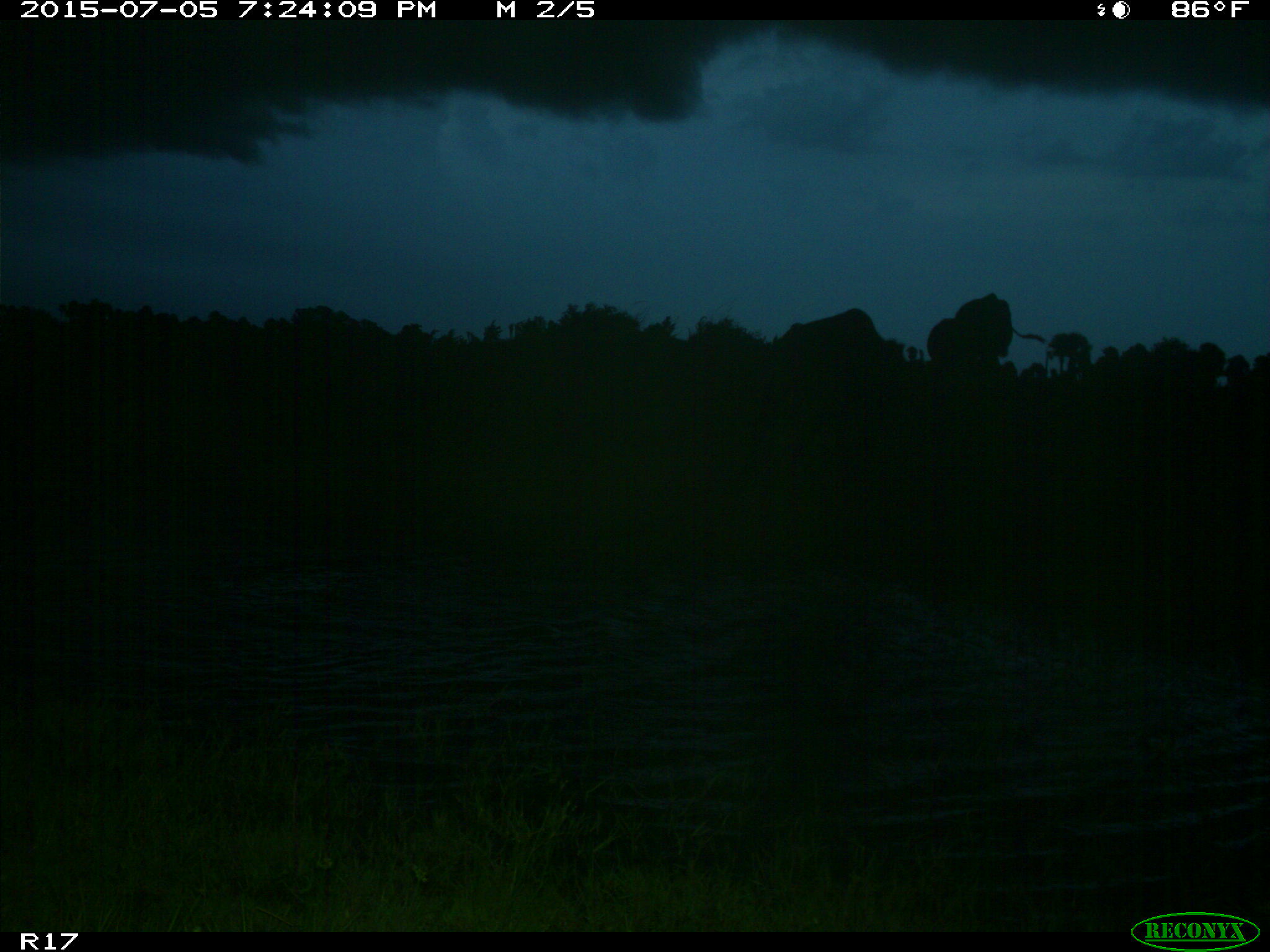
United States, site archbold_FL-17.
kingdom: Animalia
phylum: Chordata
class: Mammalia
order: Artiodactyla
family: Bovidae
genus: Bos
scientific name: Bos taurus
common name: domestic cow